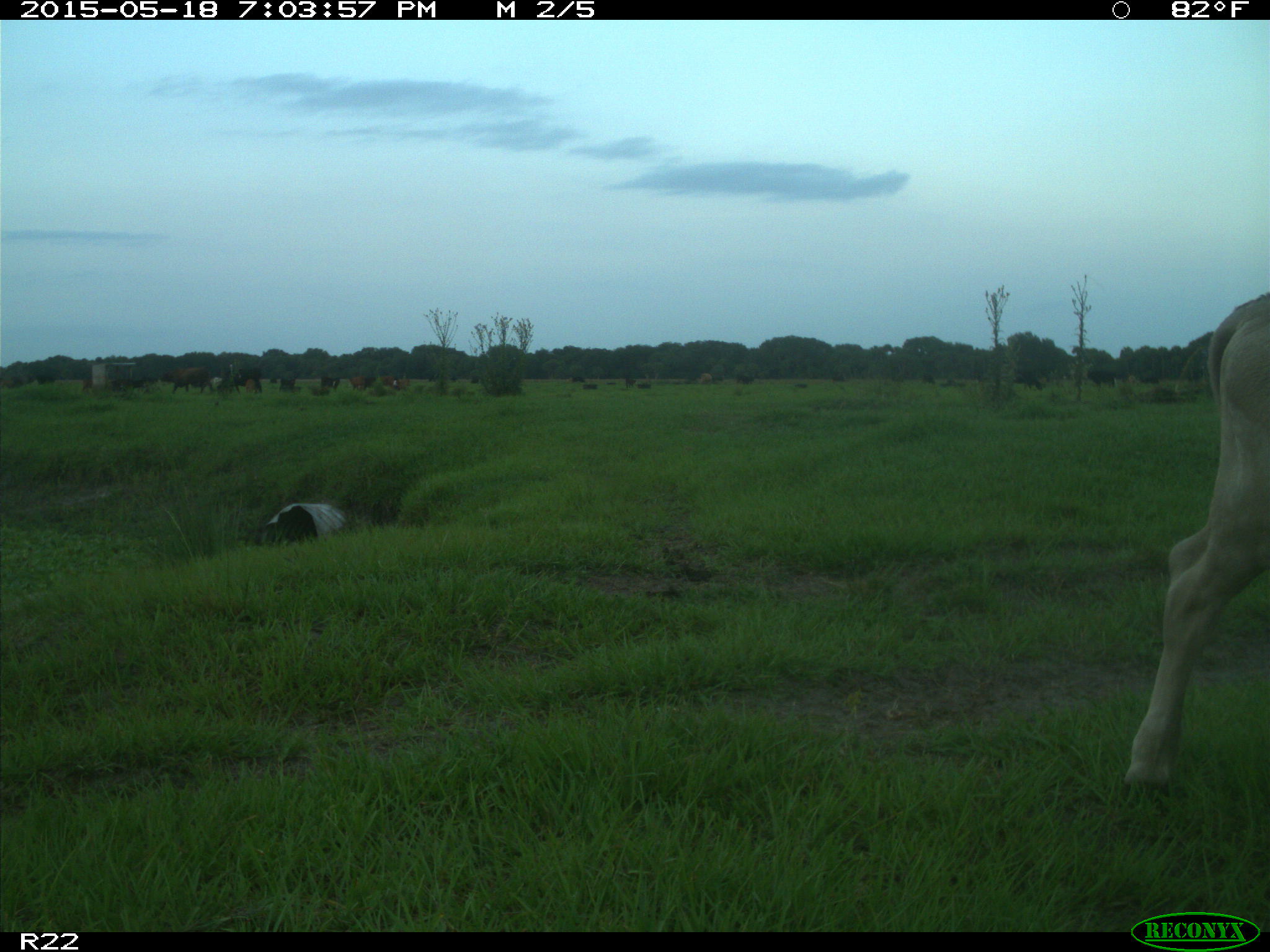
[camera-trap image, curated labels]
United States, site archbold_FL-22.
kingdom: Animalia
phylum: Chordata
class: Mammalia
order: Artiodactyla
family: Bovidae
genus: Bos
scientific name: Bos taurus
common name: domestic cow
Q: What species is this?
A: Bos taurus (domestic cow).